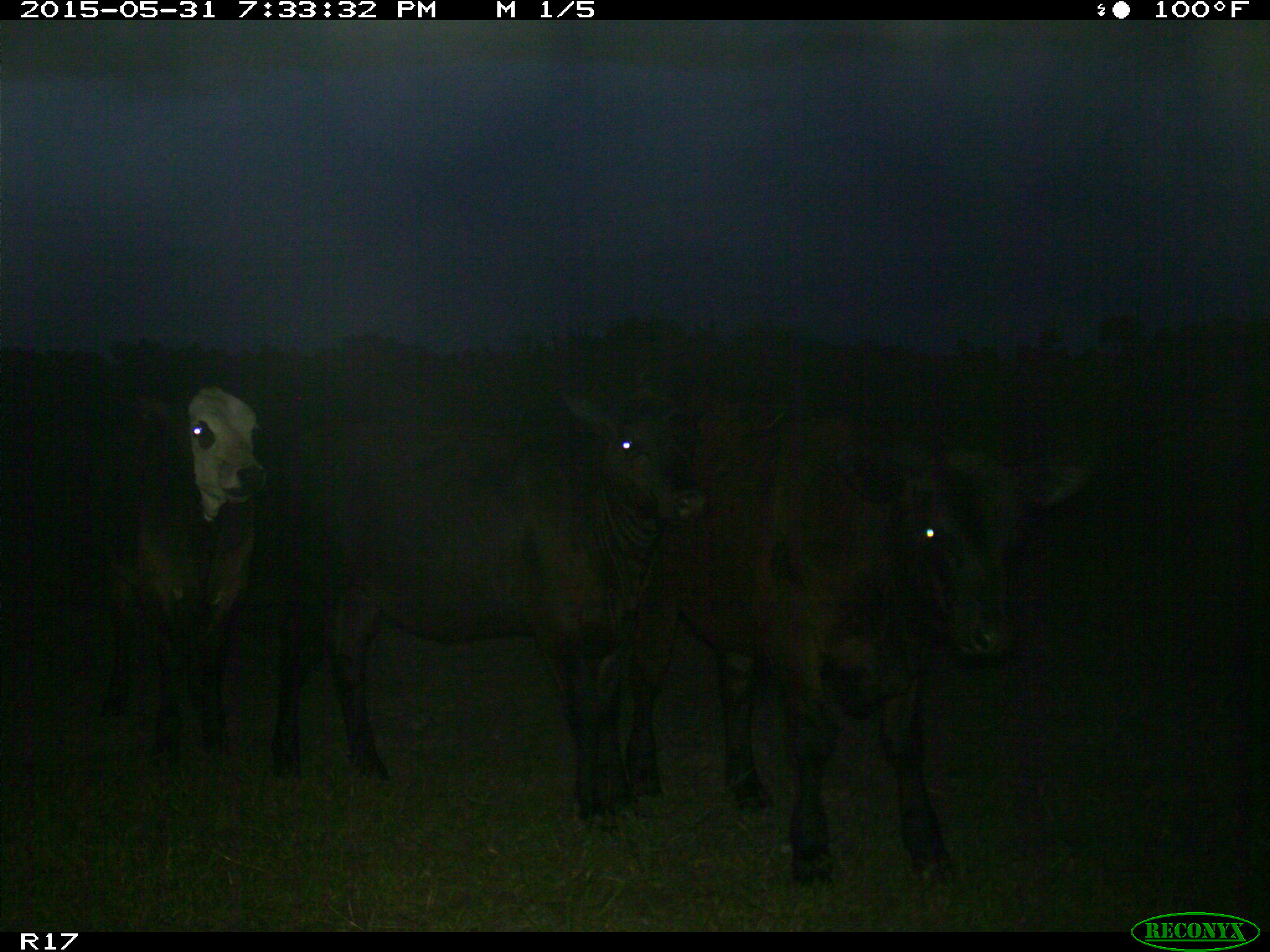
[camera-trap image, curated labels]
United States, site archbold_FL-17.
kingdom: Animalia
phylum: Chordata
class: Mammalia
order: Artiodactyla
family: Bovidae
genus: Bos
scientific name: Bos taurus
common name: domestic cow